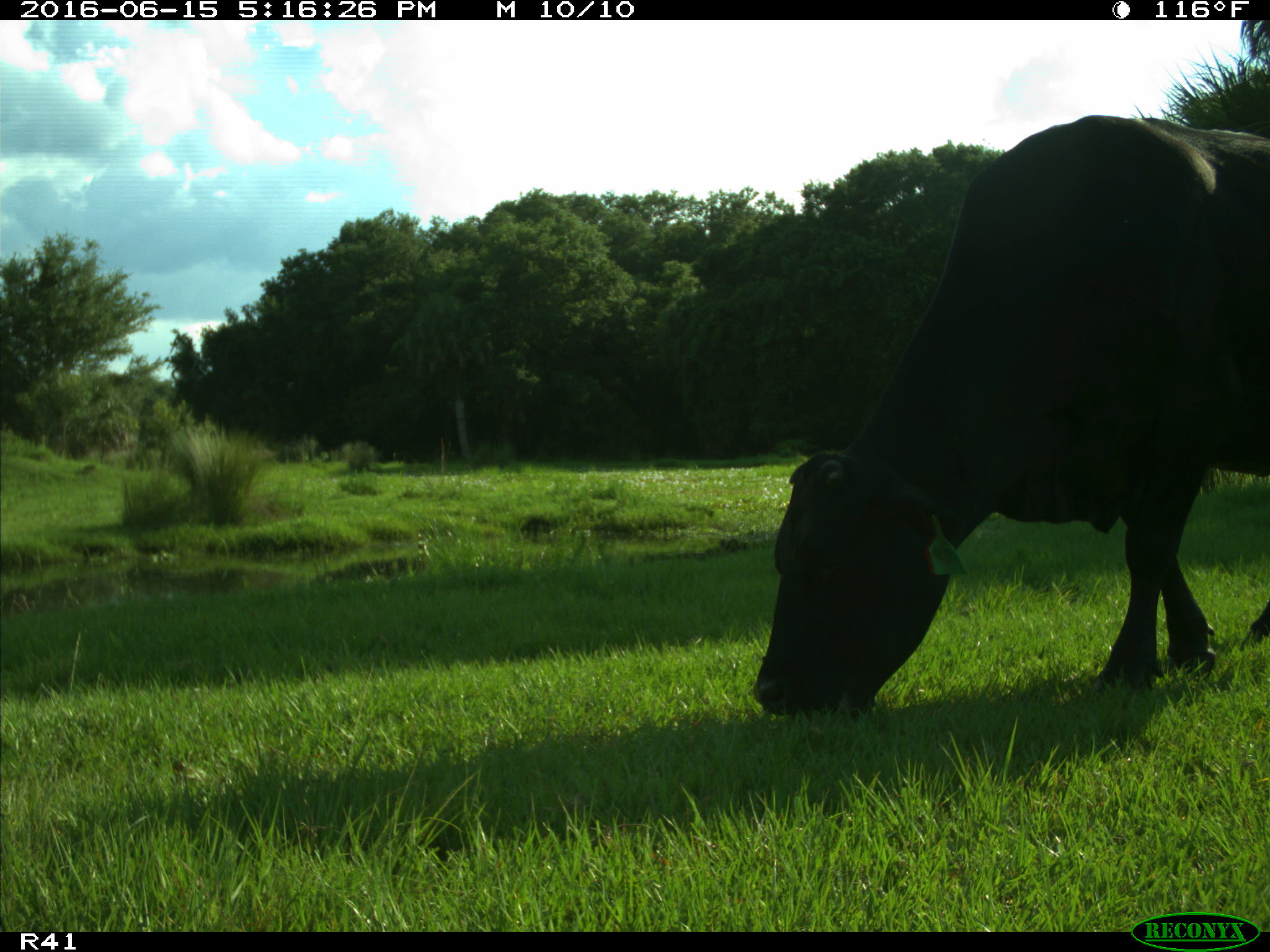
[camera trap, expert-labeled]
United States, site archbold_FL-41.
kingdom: Animalia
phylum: Chordata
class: Mammalia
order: Artiodactyla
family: Bovidae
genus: Bos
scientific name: Bos taurus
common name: domestic cow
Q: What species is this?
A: Bos taurus (domestic cow).